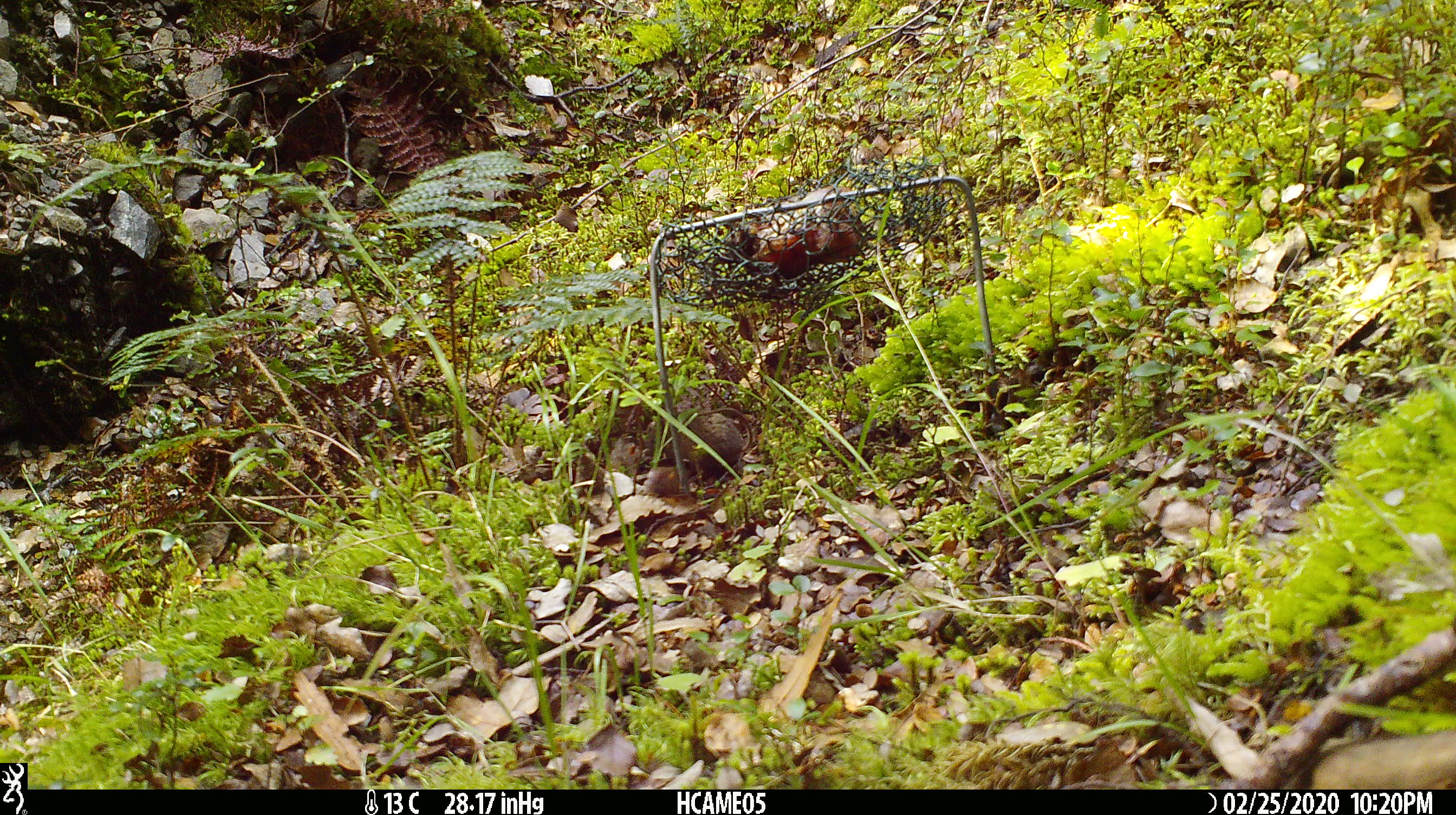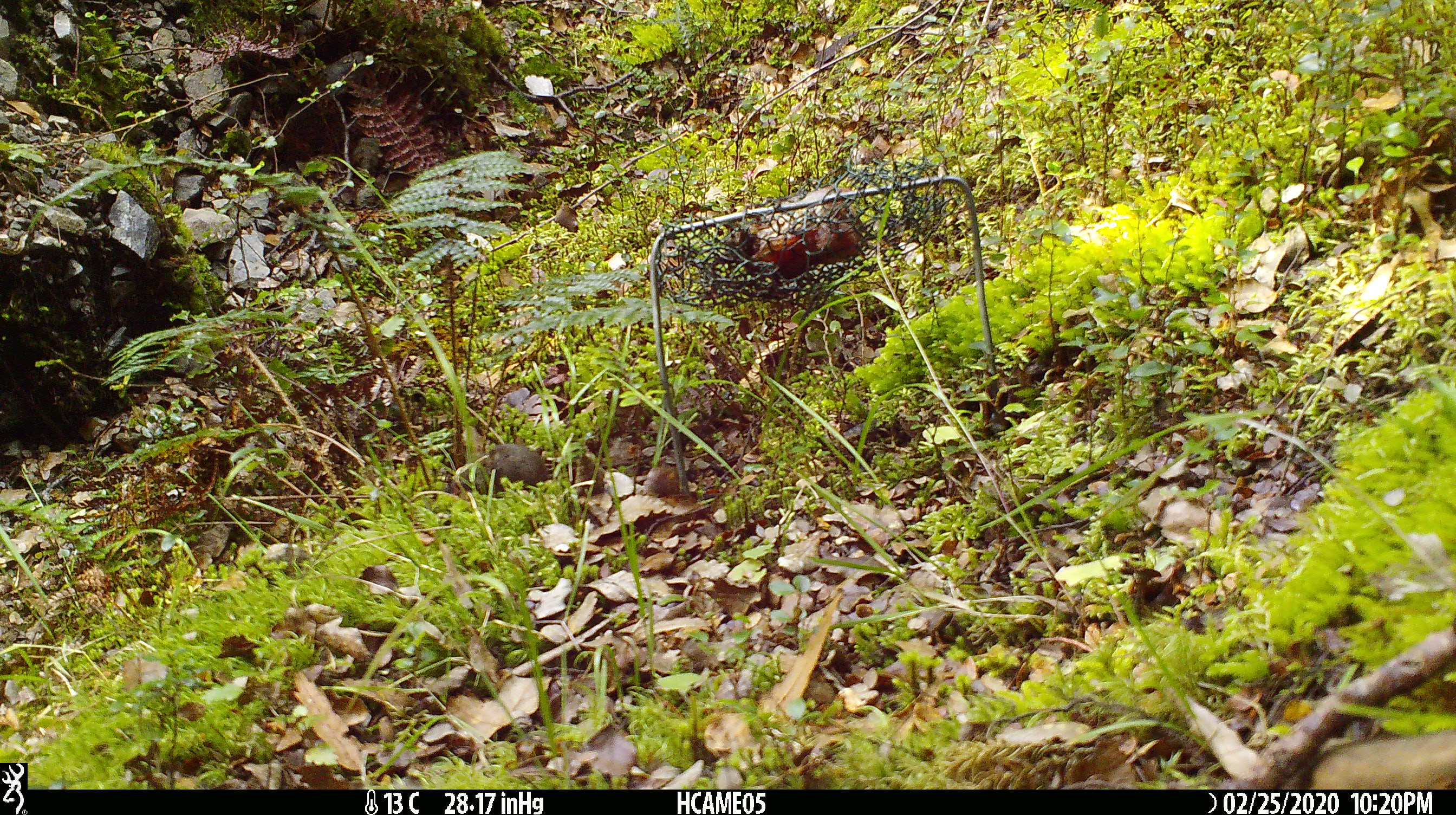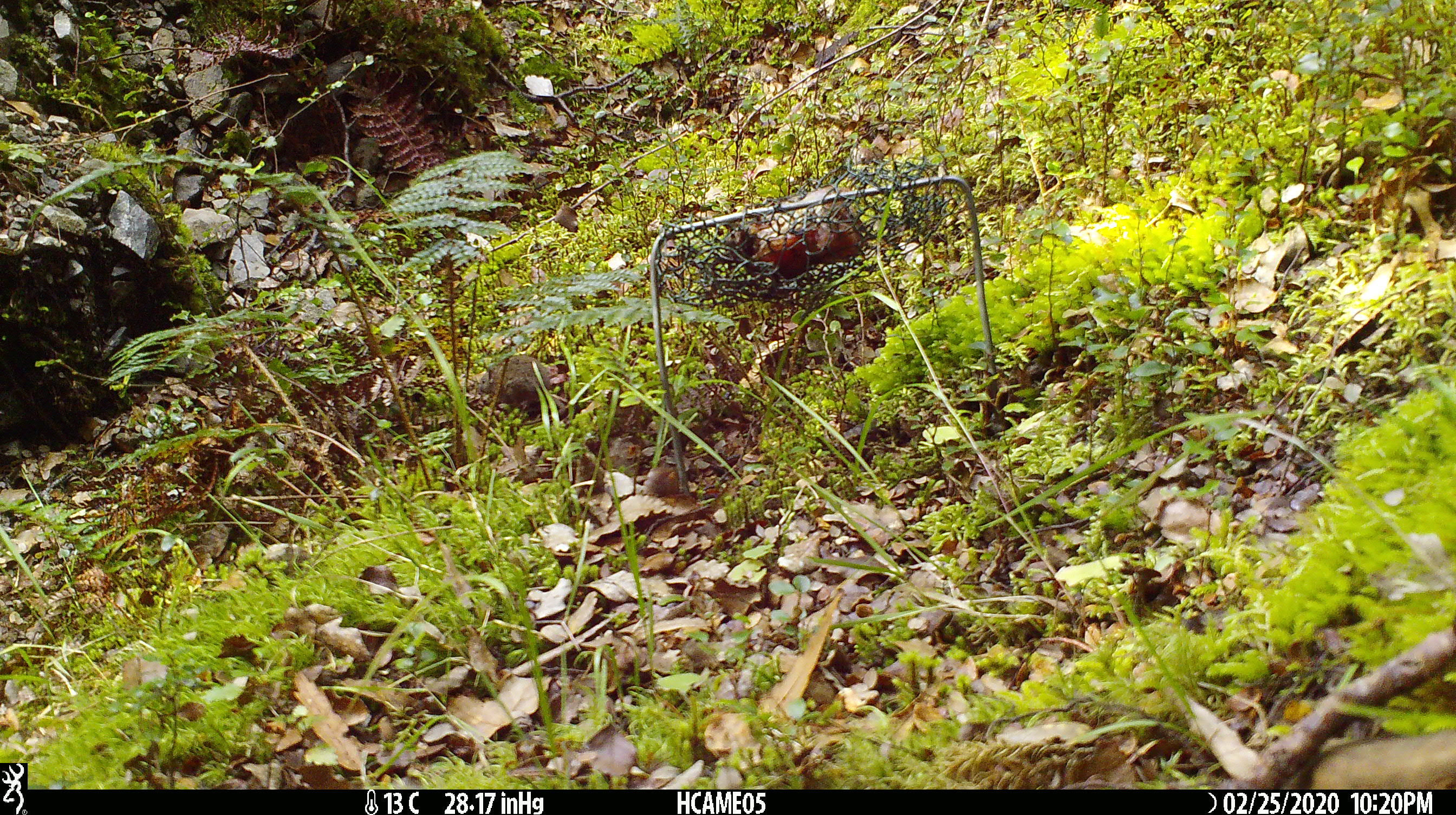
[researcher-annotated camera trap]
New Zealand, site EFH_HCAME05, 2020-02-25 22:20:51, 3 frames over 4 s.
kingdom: Animalia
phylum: Chordata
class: Mammalia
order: Rodentia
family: Muridae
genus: Mus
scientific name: Mus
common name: mouse